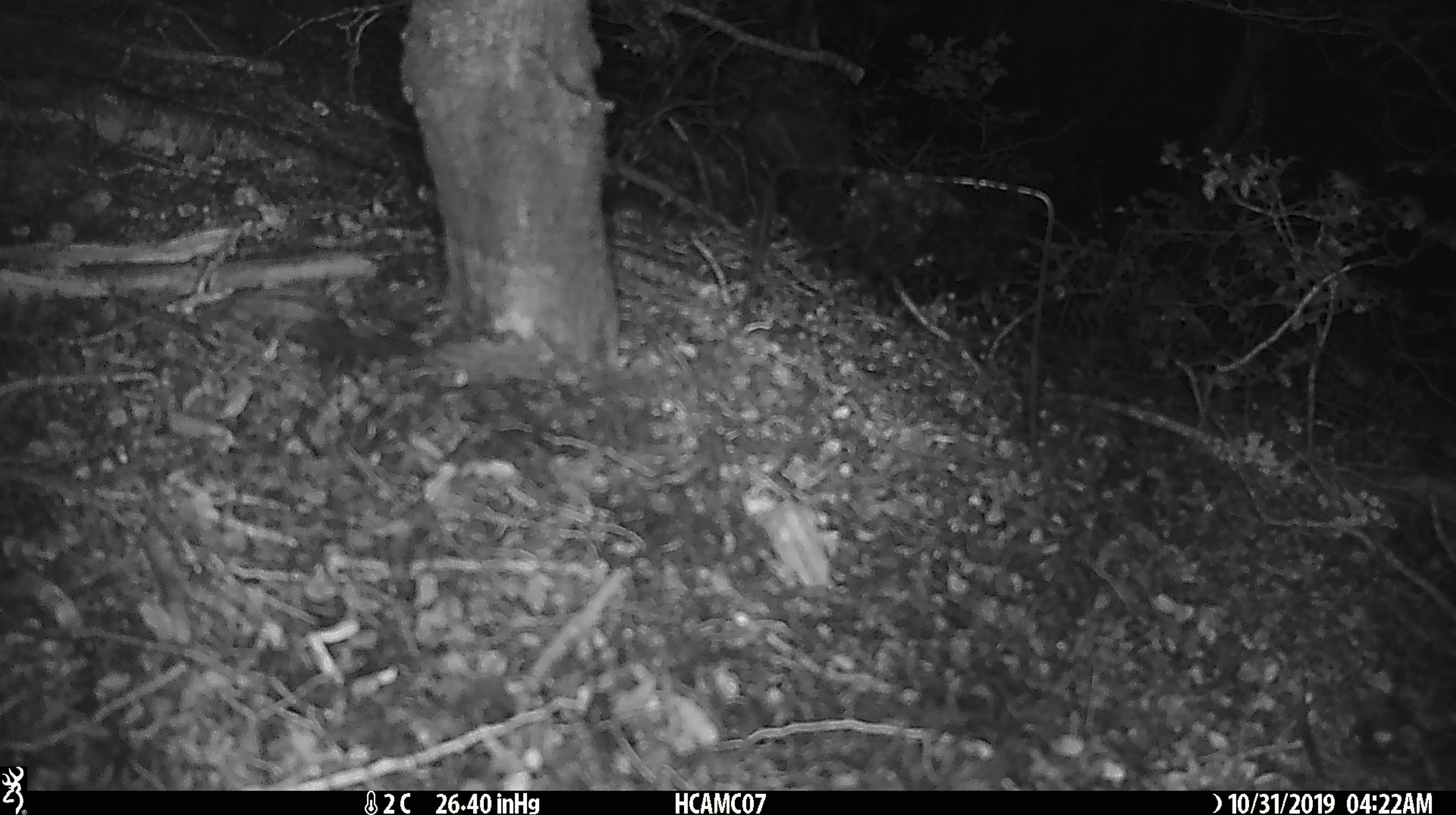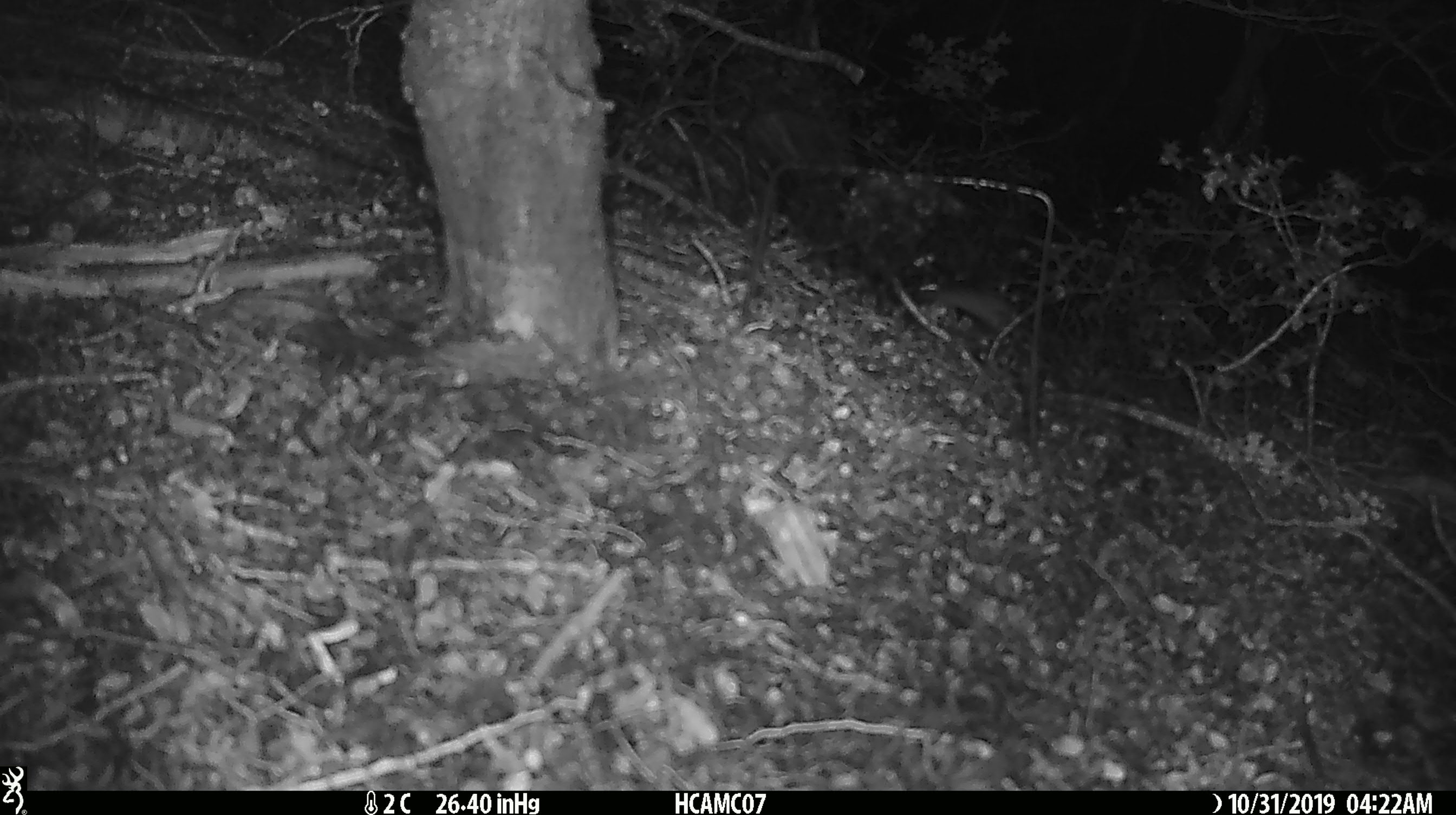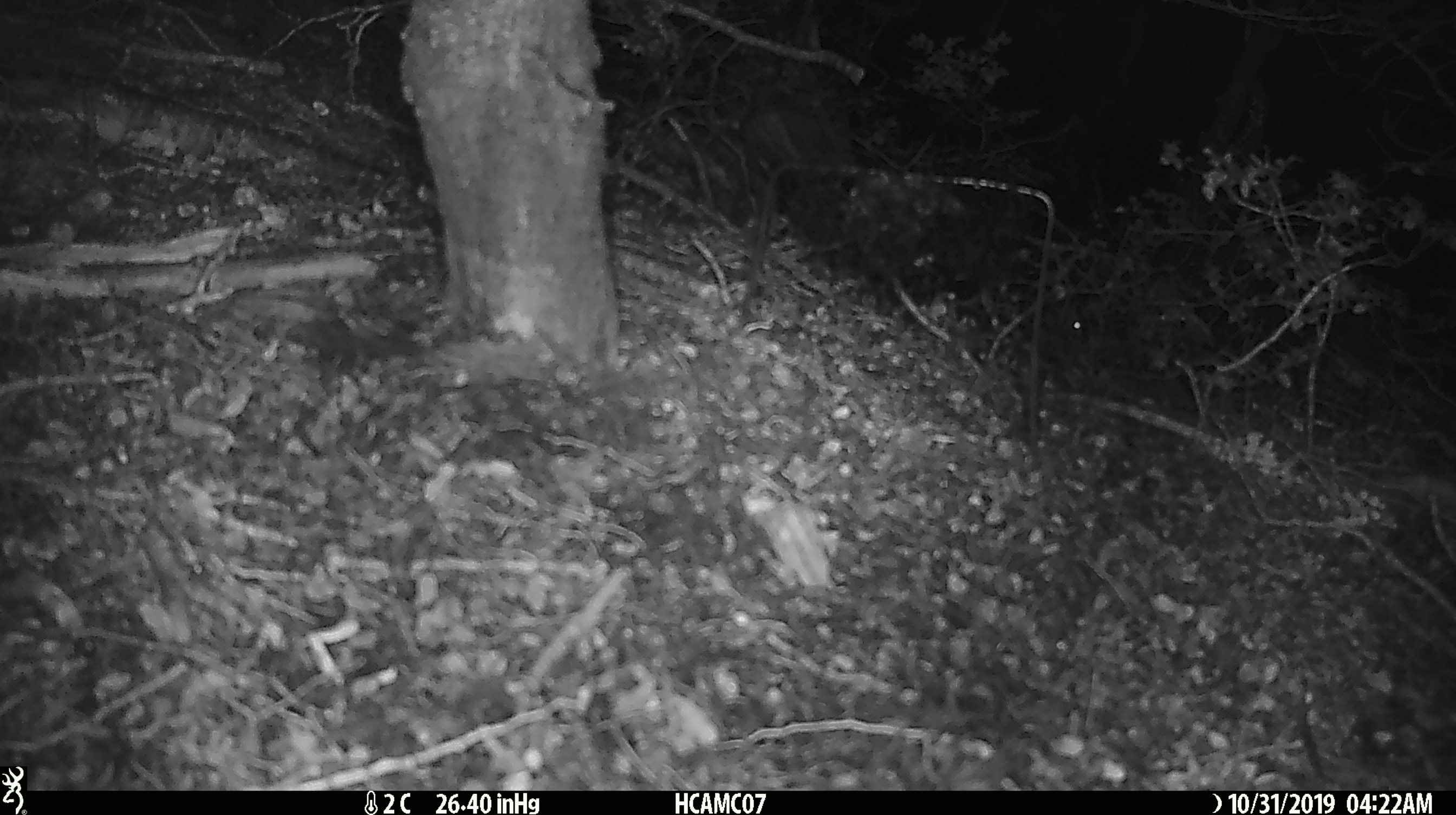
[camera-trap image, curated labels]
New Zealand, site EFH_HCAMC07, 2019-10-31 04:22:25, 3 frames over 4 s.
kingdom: Animalia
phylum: Chordata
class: Mammalia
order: Rodentia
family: Muridae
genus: Mus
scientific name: Mus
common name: mouse